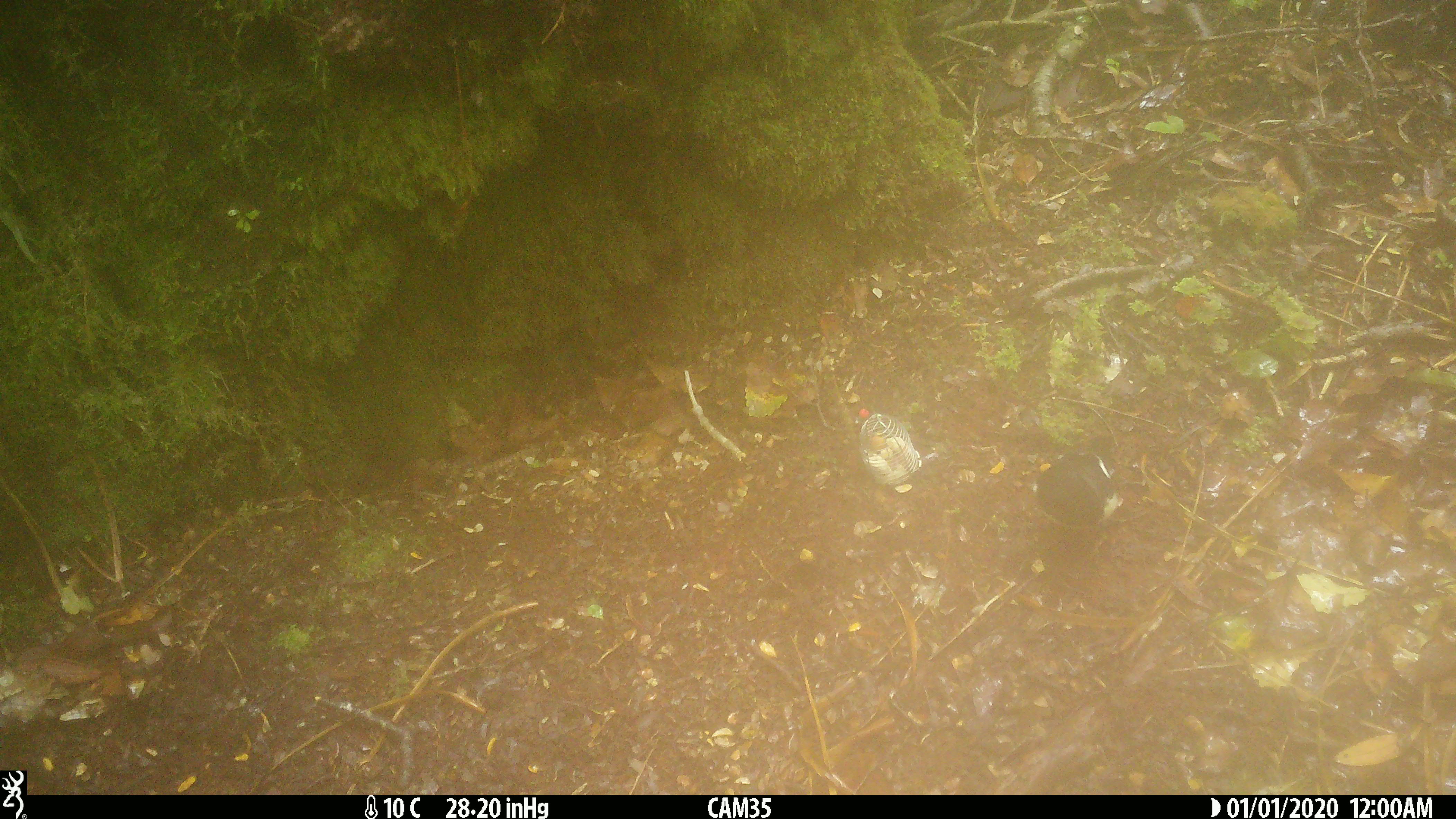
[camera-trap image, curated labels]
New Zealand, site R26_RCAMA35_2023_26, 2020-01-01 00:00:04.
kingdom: Animalia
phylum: Chordata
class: Aves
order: Passeriformes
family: Petroicidae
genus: Petroica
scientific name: Petroica macrocephala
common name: tomtit